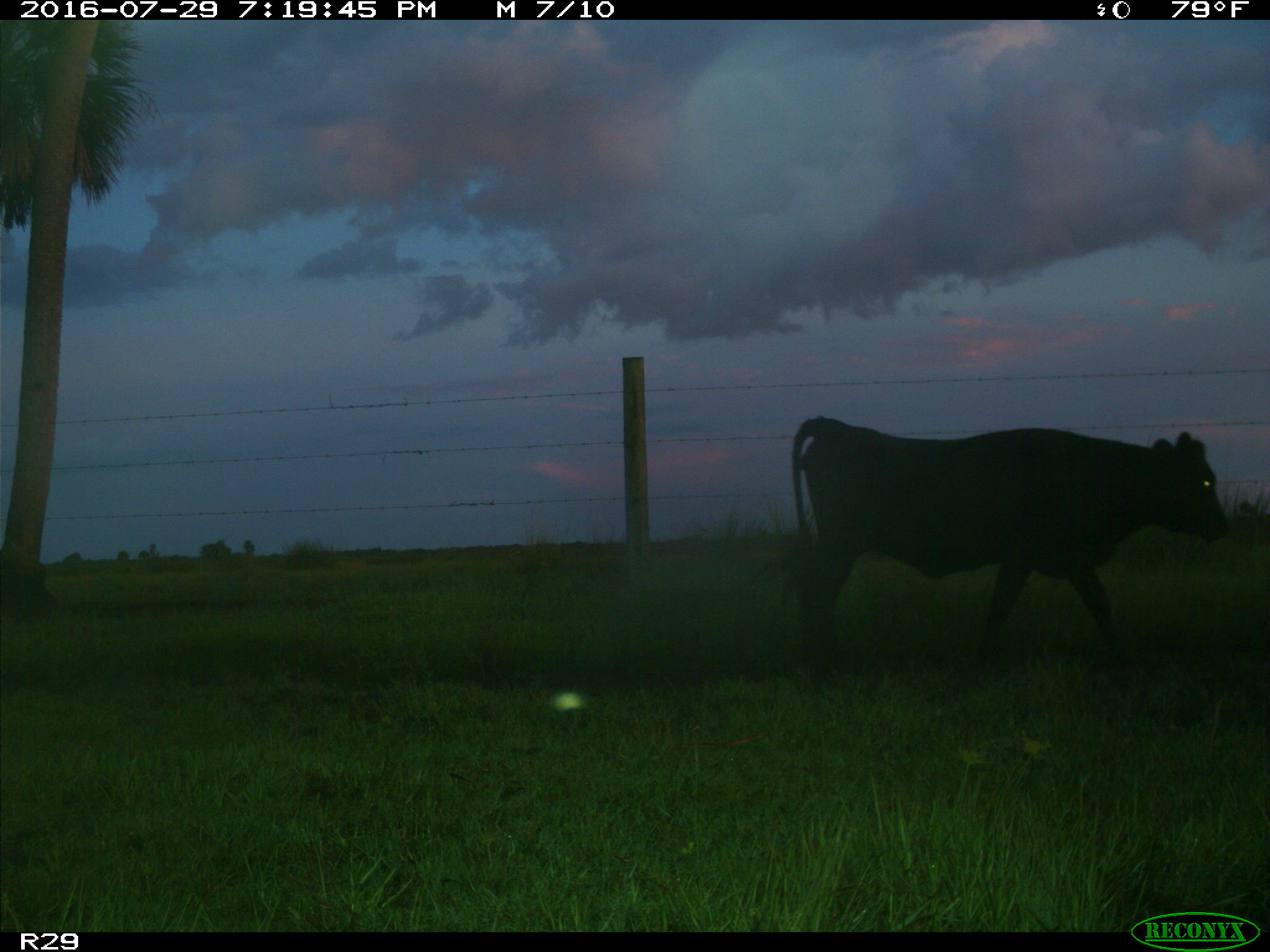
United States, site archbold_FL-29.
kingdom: Animalia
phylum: Chordata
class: Mammalia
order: Artiodactyla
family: Bovidae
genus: Bos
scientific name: Bos taurus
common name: domestic cow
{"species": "Bos taurus (domestic cow)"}